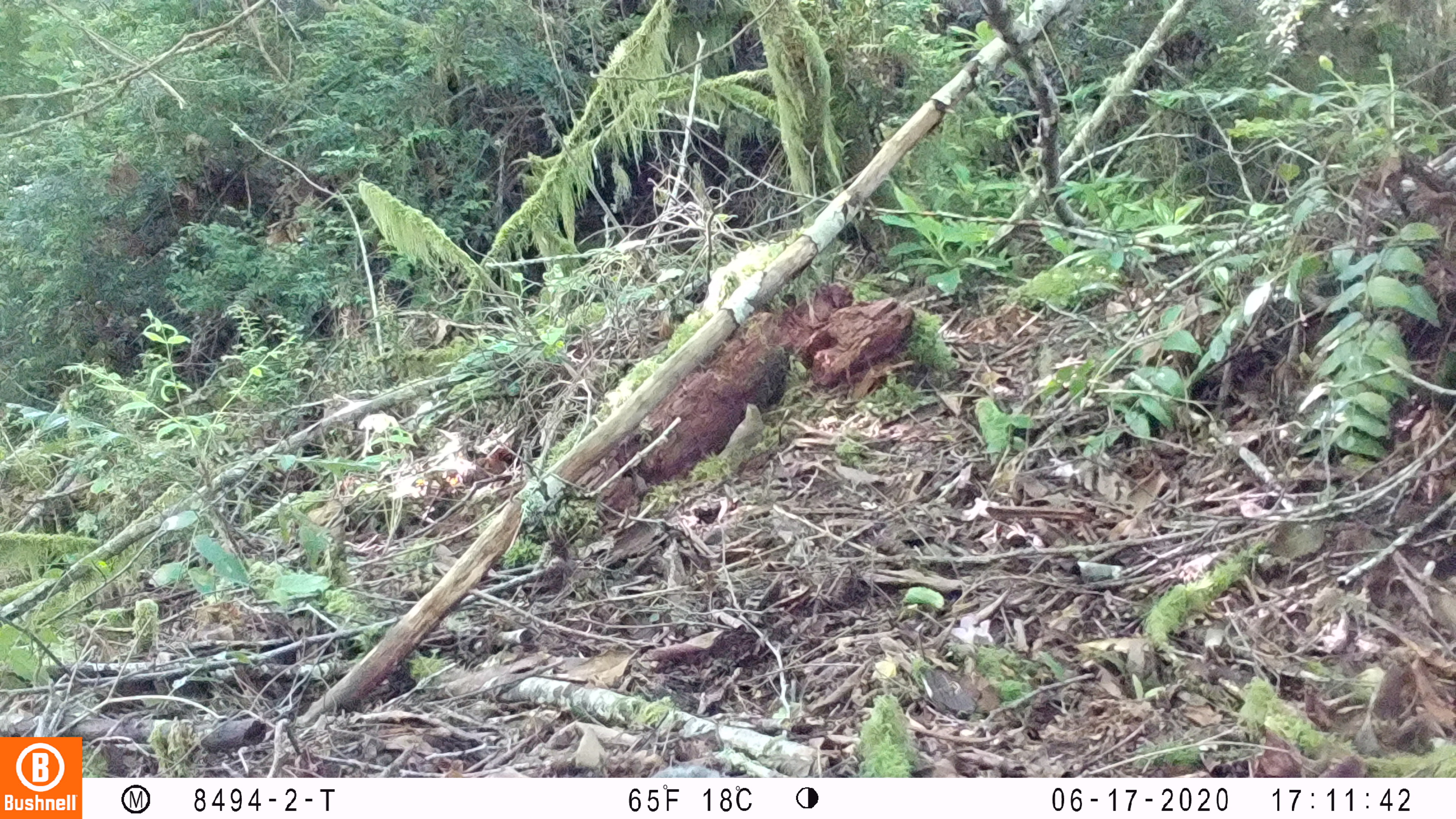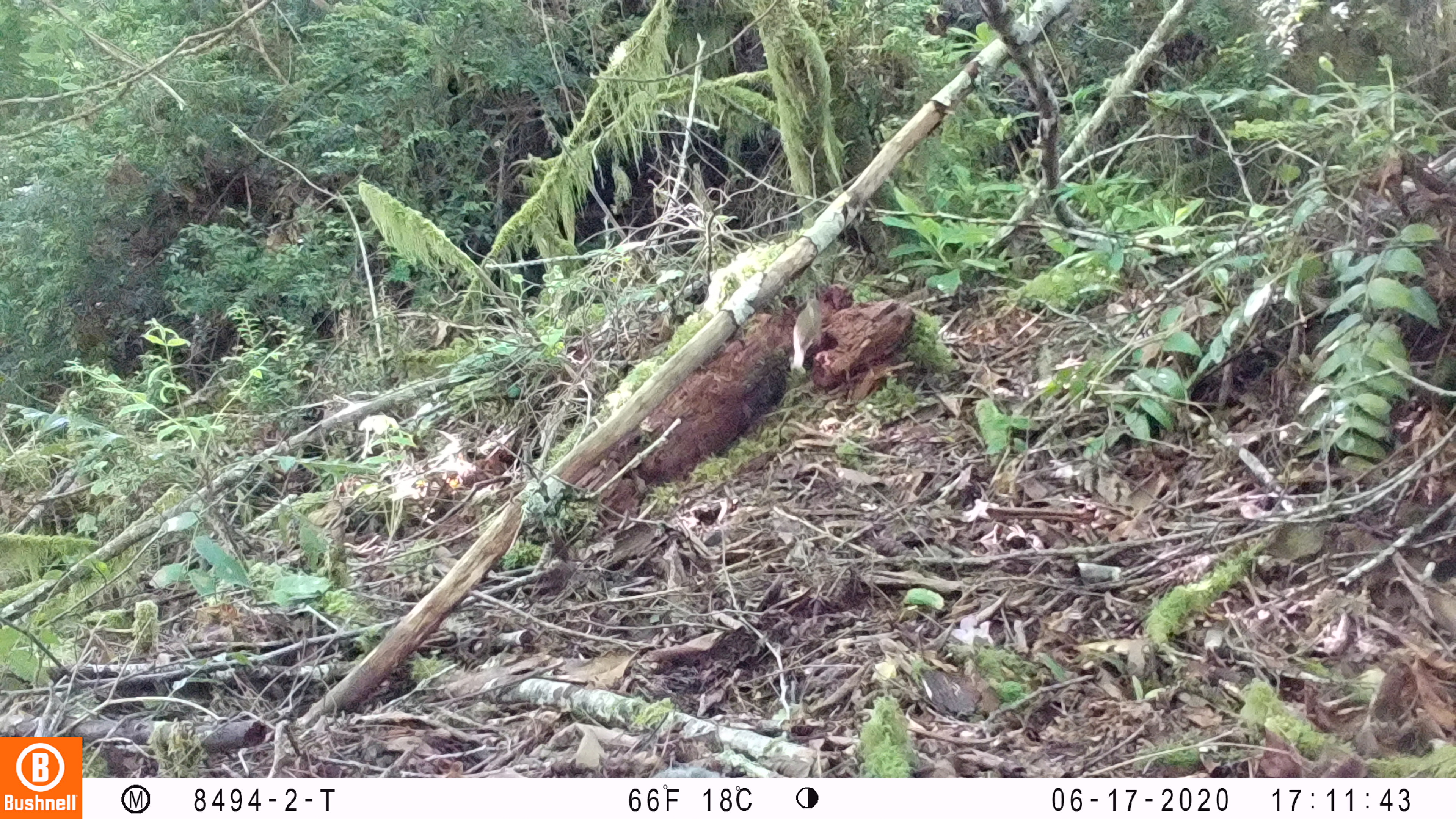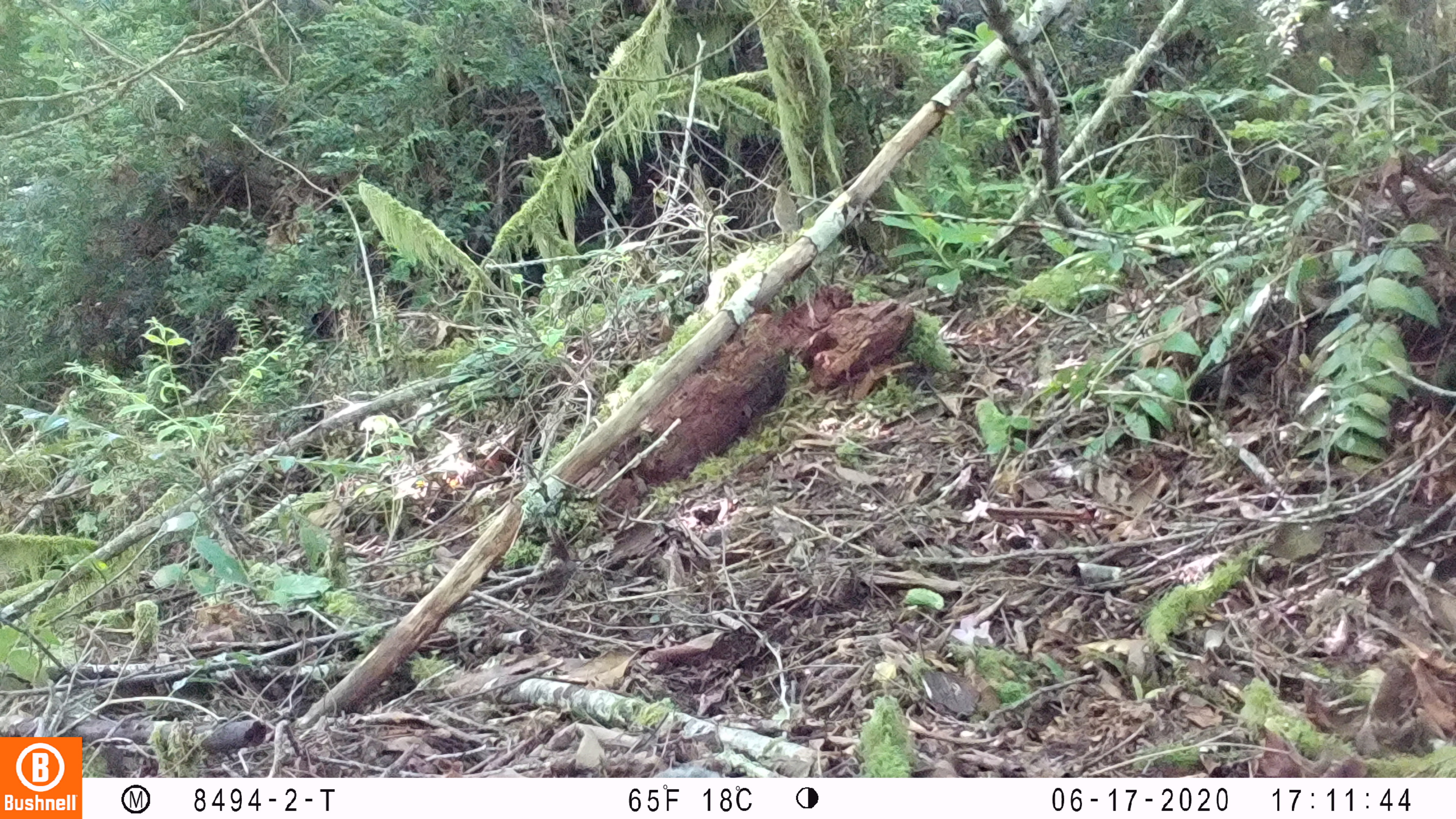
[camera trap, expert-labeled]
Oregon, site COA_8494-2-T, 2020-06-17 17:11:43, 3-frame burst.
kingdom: Animalia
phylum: Chordata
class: Aves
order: Passeriformes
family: Turdidae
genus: Catharus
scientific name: Catharus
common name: brown thrushes and nightingale-thrushes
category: catharus species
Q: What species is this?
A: Catharus species (brown thrushes and nightingale-thrushes) (Catharus).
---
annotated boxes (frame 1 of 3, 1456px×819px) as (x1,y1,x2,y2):
catharus species: (717,400,771,480)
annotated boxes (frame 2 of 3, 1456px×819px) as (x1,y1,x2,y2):
catharus species: (787,294,831,369)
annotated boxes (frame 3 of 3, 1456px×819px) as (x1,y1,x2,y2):
catharus species: (767,180,806,247)